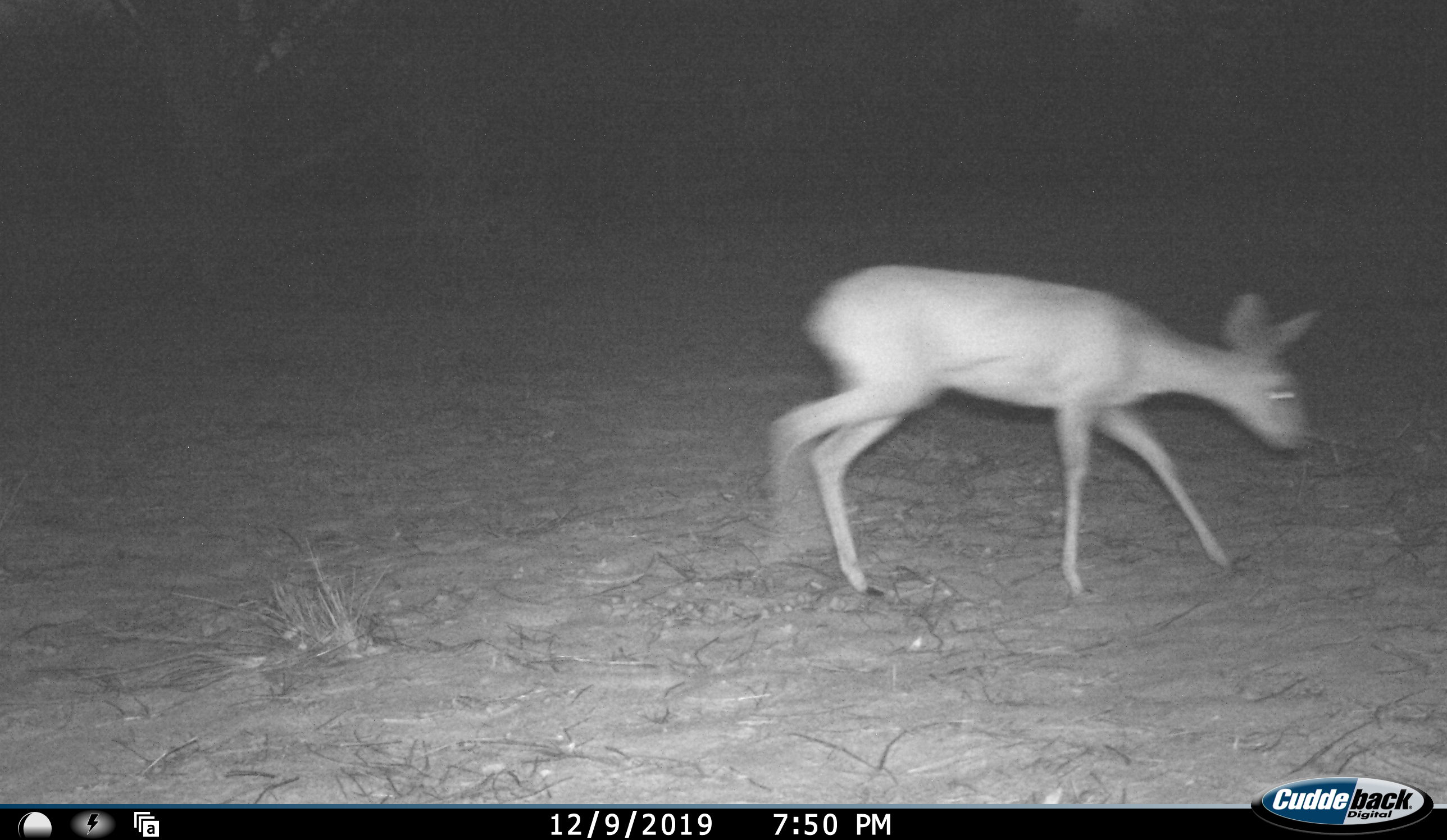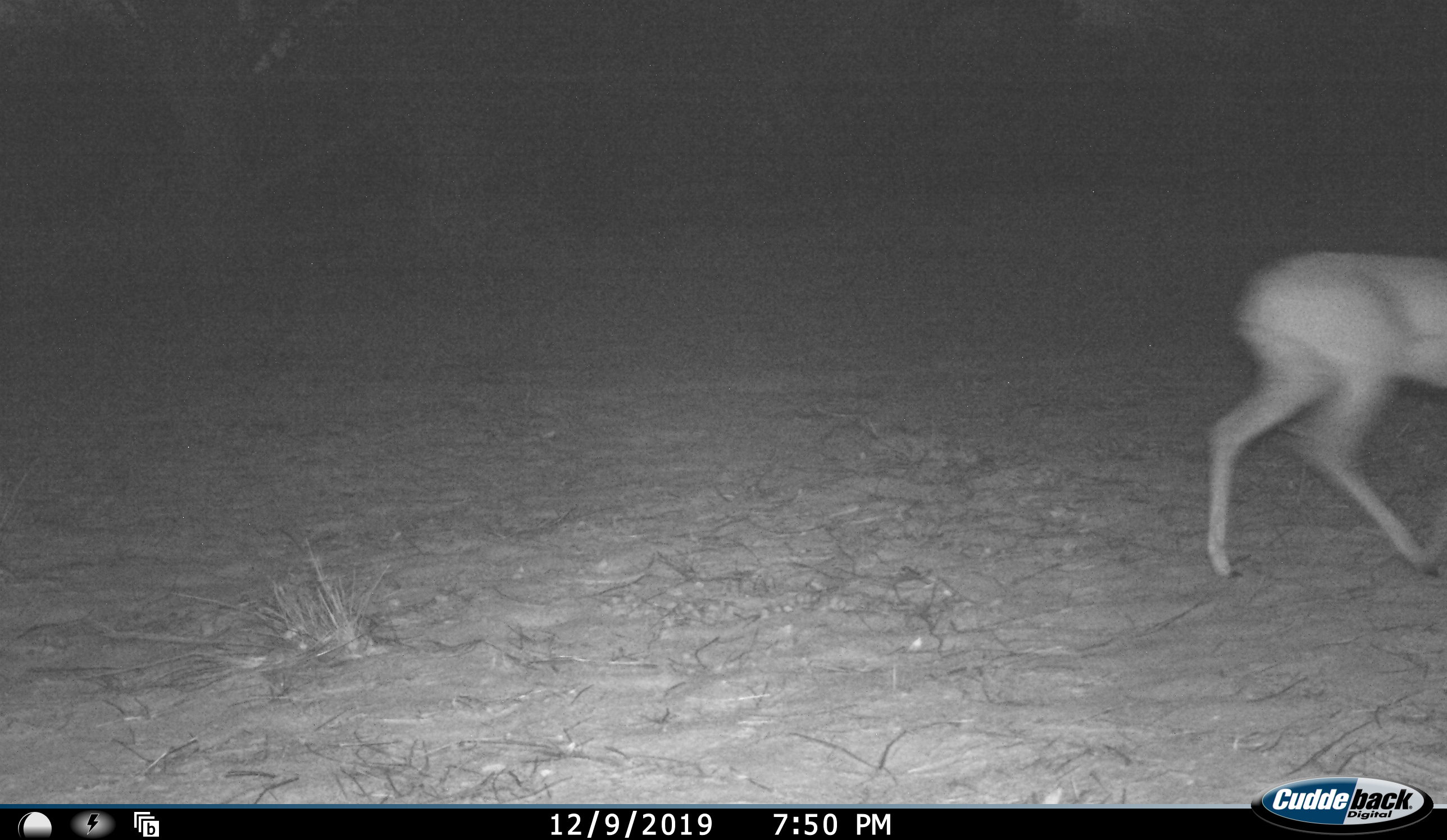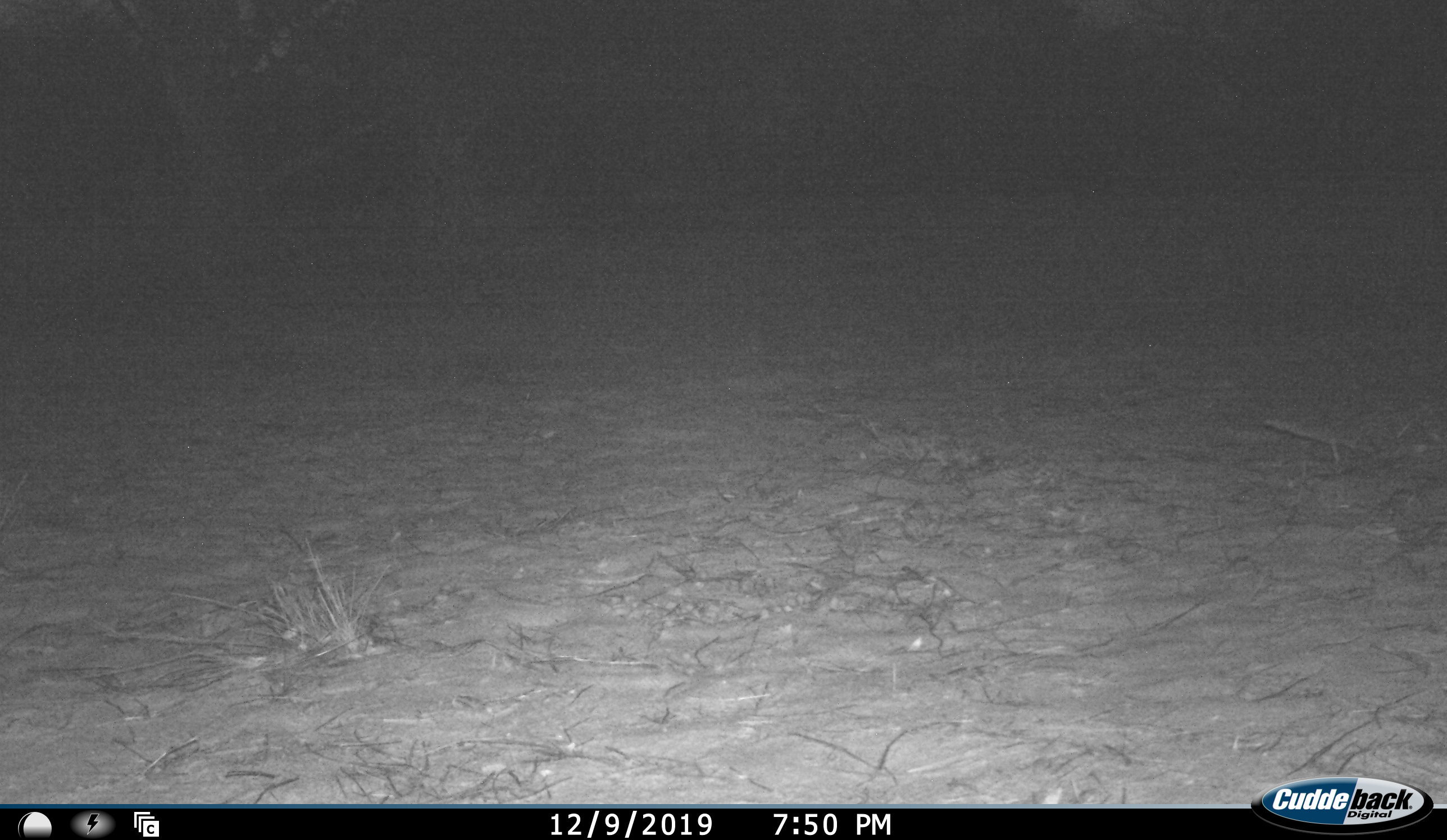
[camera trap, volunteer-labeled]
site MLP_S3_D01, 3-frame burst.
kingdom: Animalia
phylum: Chordata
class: Mammalia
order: Artiodactyla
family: Bovidae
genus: Raphicerus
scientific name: Raphicerus campestris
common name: steenbok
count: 1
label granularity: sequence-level